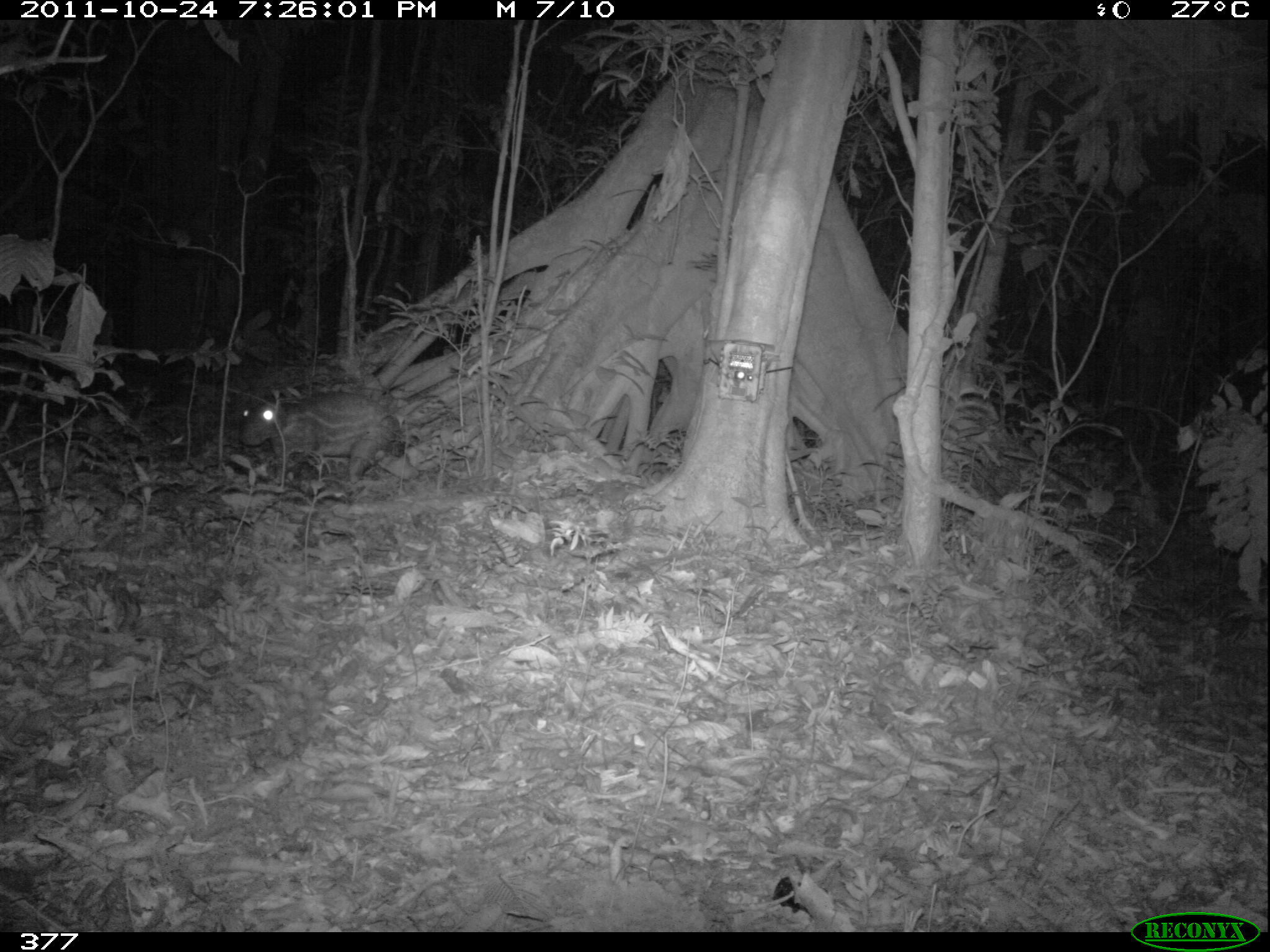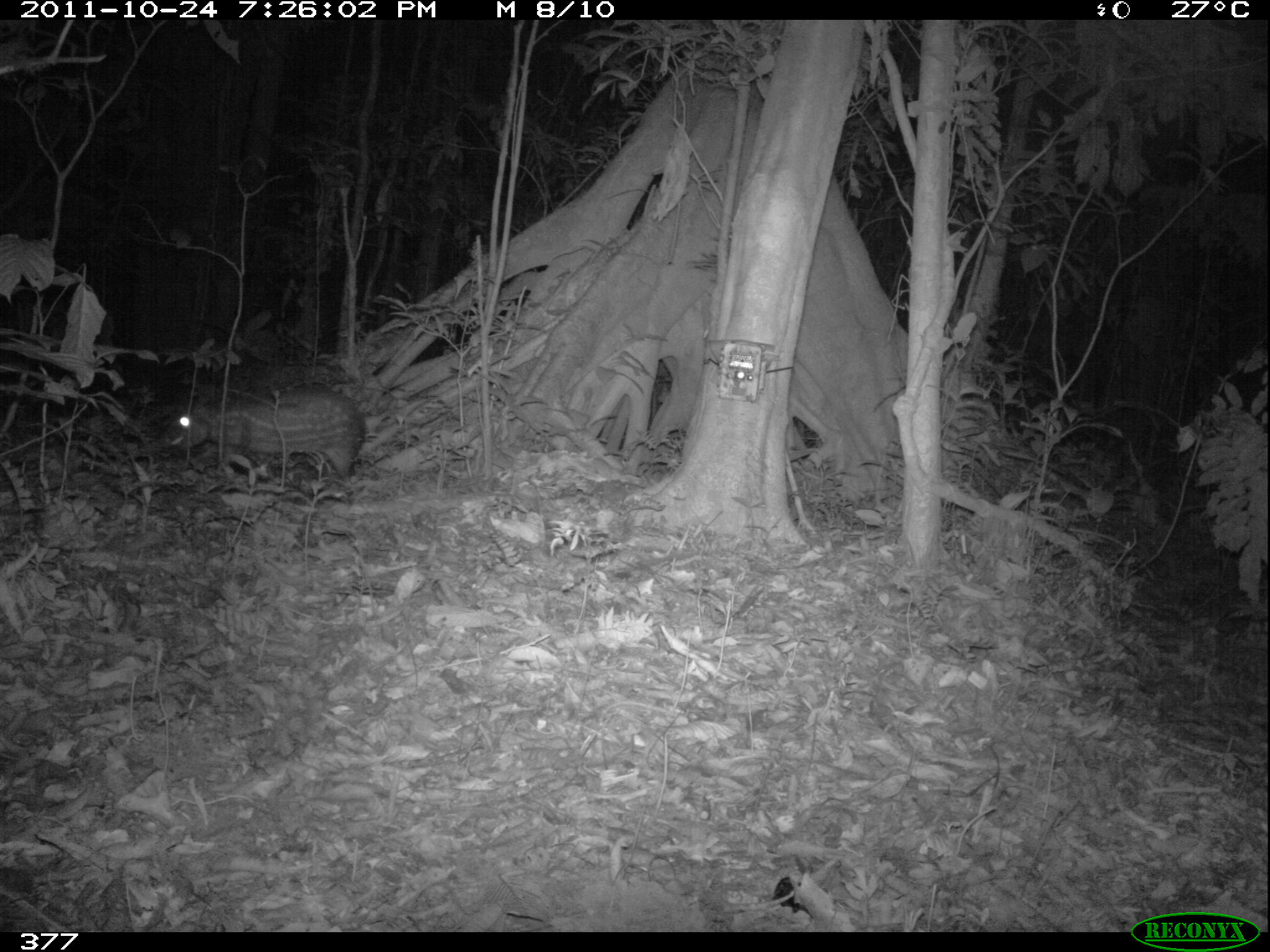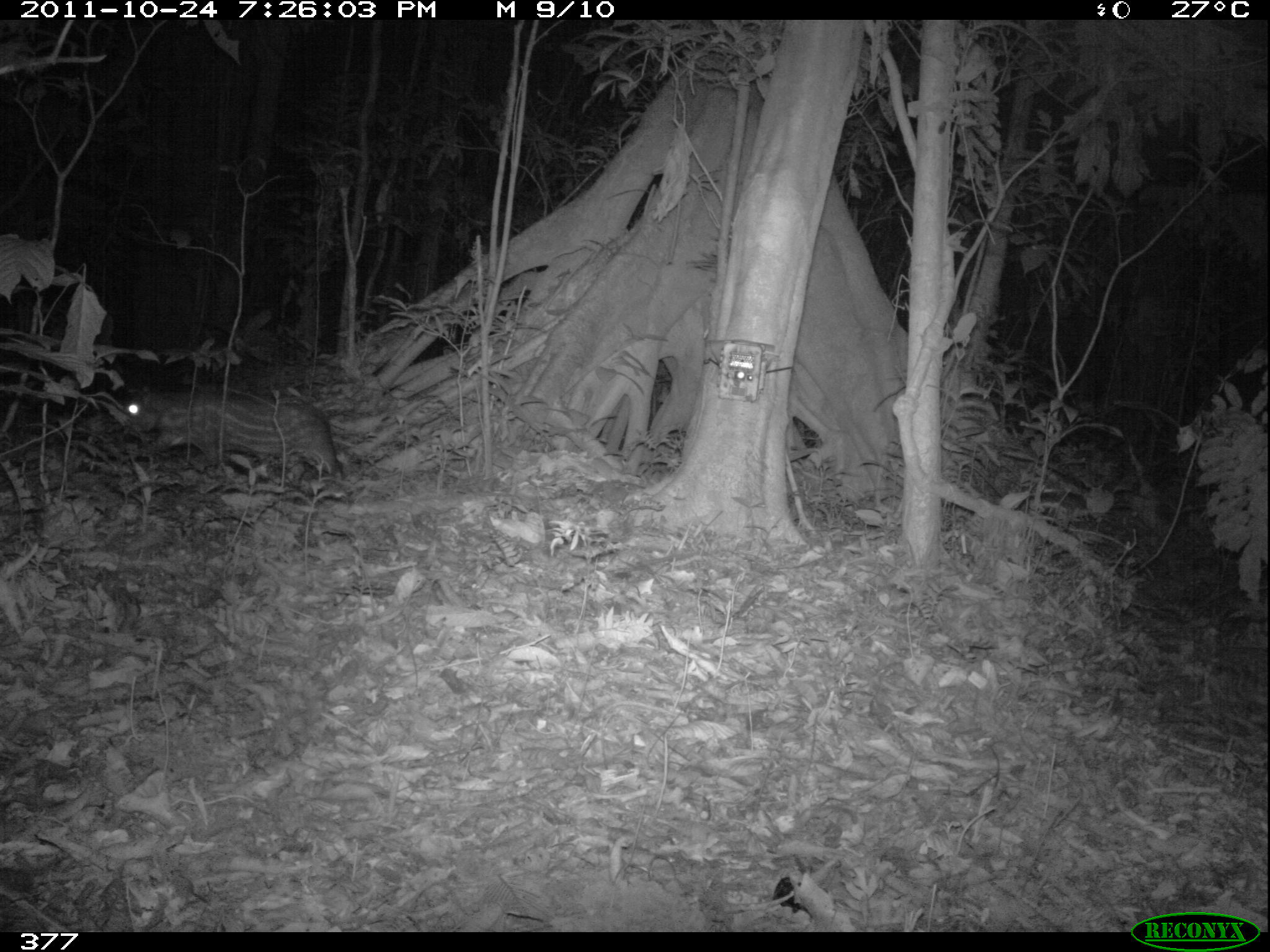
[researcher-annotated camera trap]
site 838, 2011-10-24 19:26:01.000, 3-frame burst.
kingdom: Animalia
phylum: Chordata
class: Mammalia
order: Rodentia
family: Cuniculidae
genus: Cuniculus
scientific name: Cuniculus paca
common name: spotted paca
Cuniculus paca (spotted paca).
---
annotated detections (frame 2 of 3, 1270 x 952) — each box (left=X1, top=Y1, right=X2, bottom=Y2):
cuniculus paca: (left=157, top=379, right=367, bottom=483)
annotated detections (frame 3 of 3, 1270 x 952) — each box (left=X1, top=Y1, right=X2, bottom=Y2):
cuniculus paca: (left=120, top=384, right=352, bottom=498)